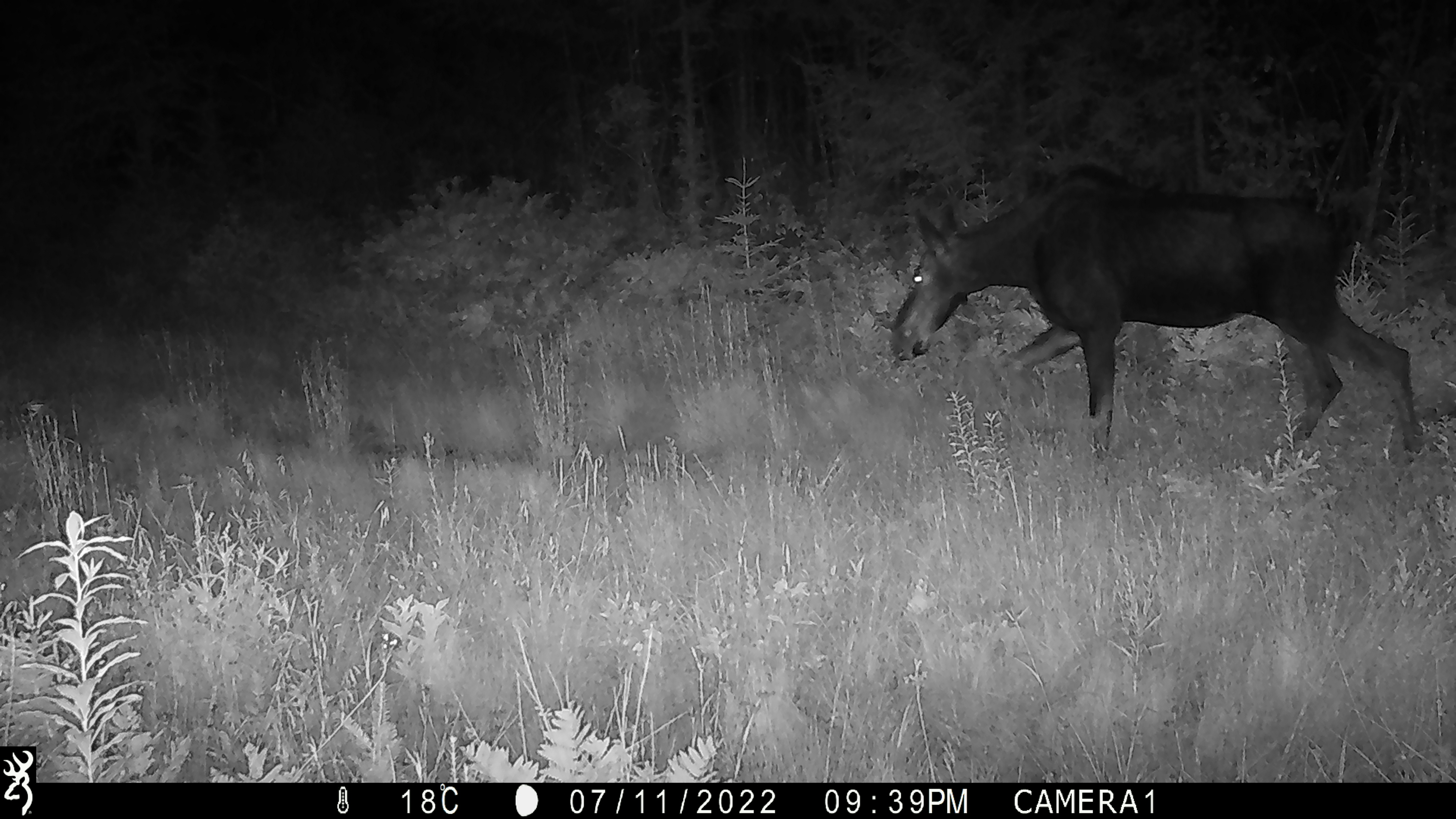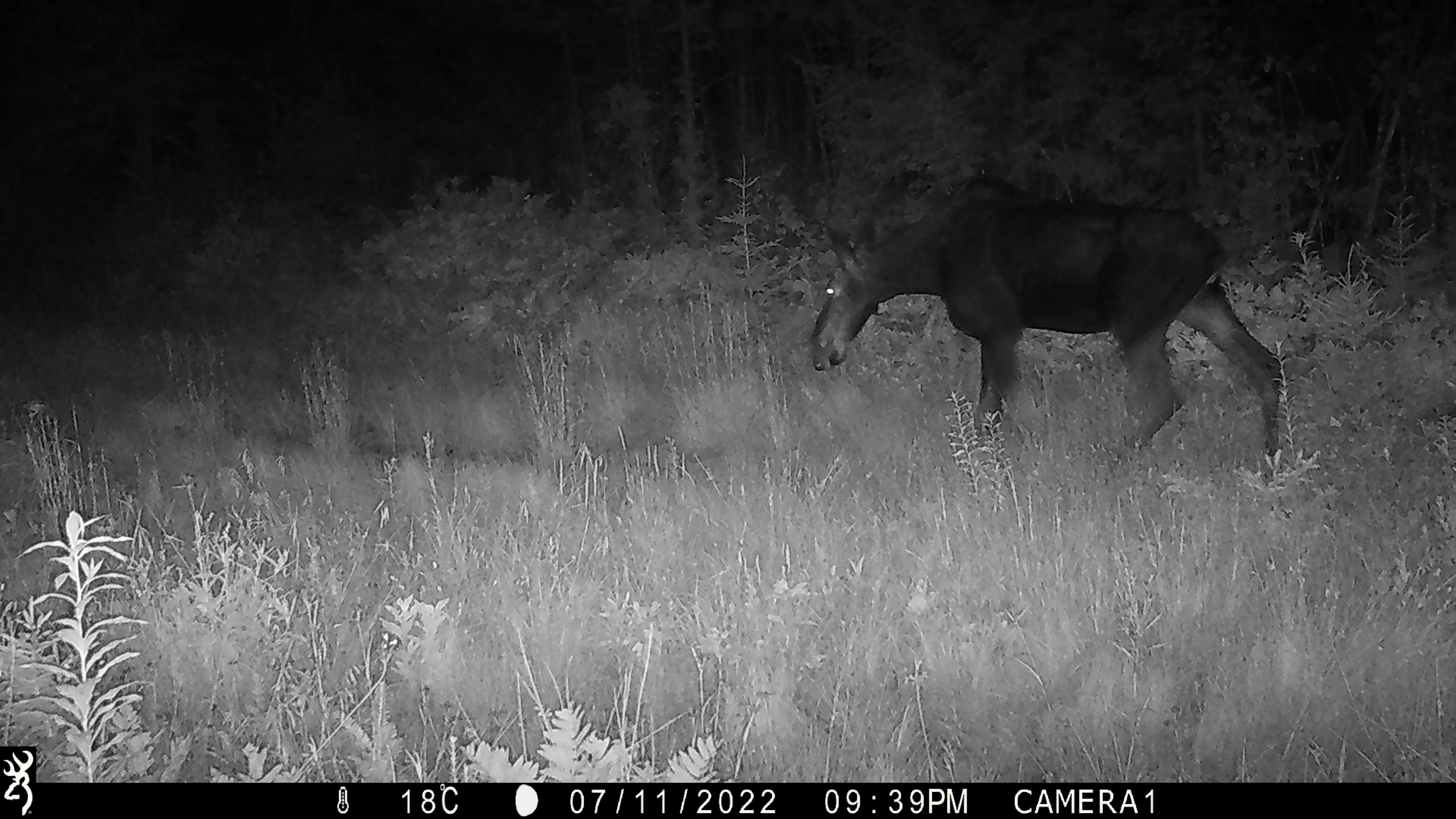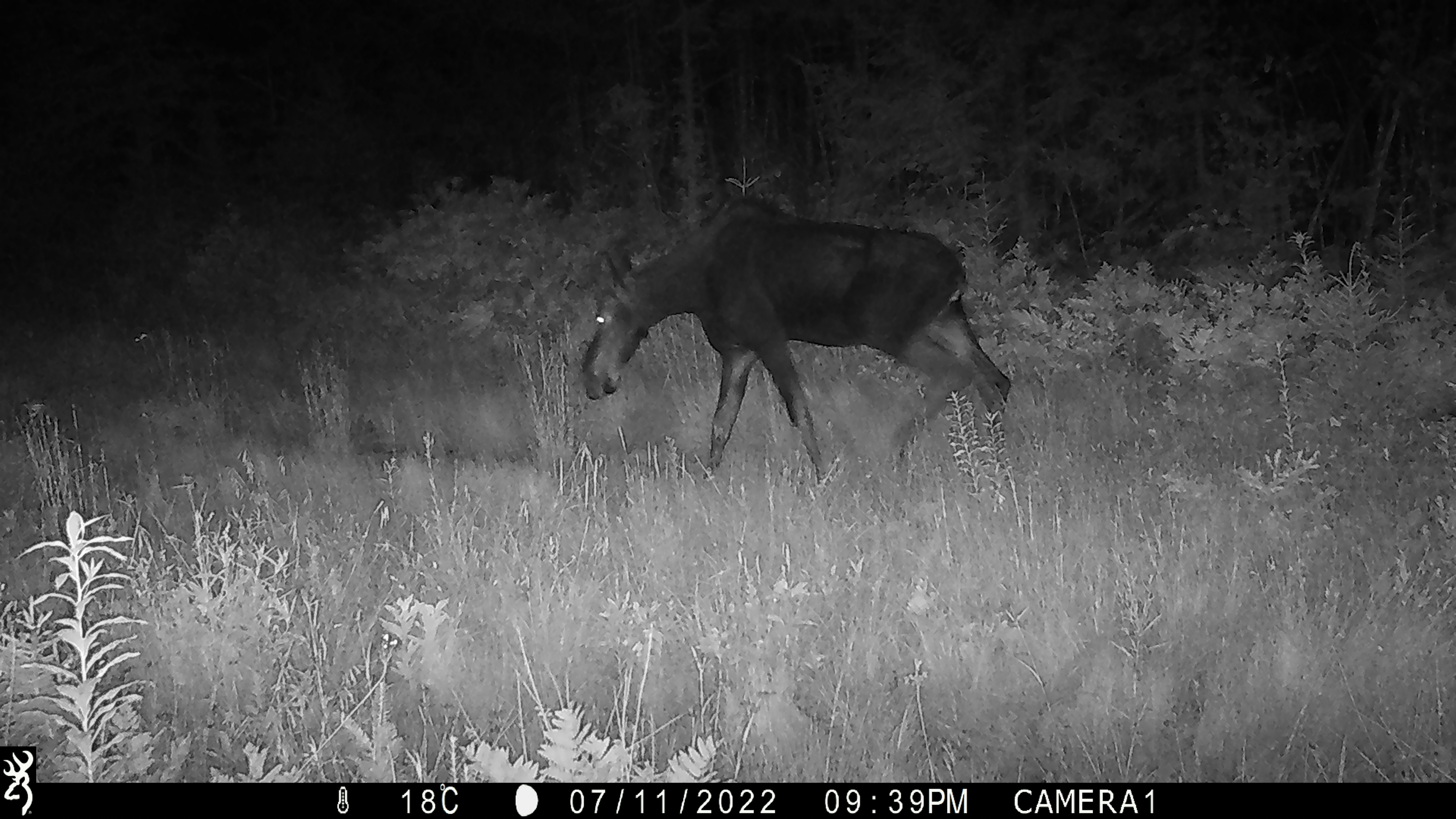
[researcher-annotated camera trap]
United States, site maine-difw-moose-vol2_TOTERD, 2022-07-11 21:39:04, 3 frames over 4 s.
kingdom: Animalia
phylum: Chordata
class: Mammalia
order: Artiodactyla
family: Cervidae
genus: Alces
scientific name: Alces alces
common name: moose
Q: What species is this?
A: Moose (Alces alces).